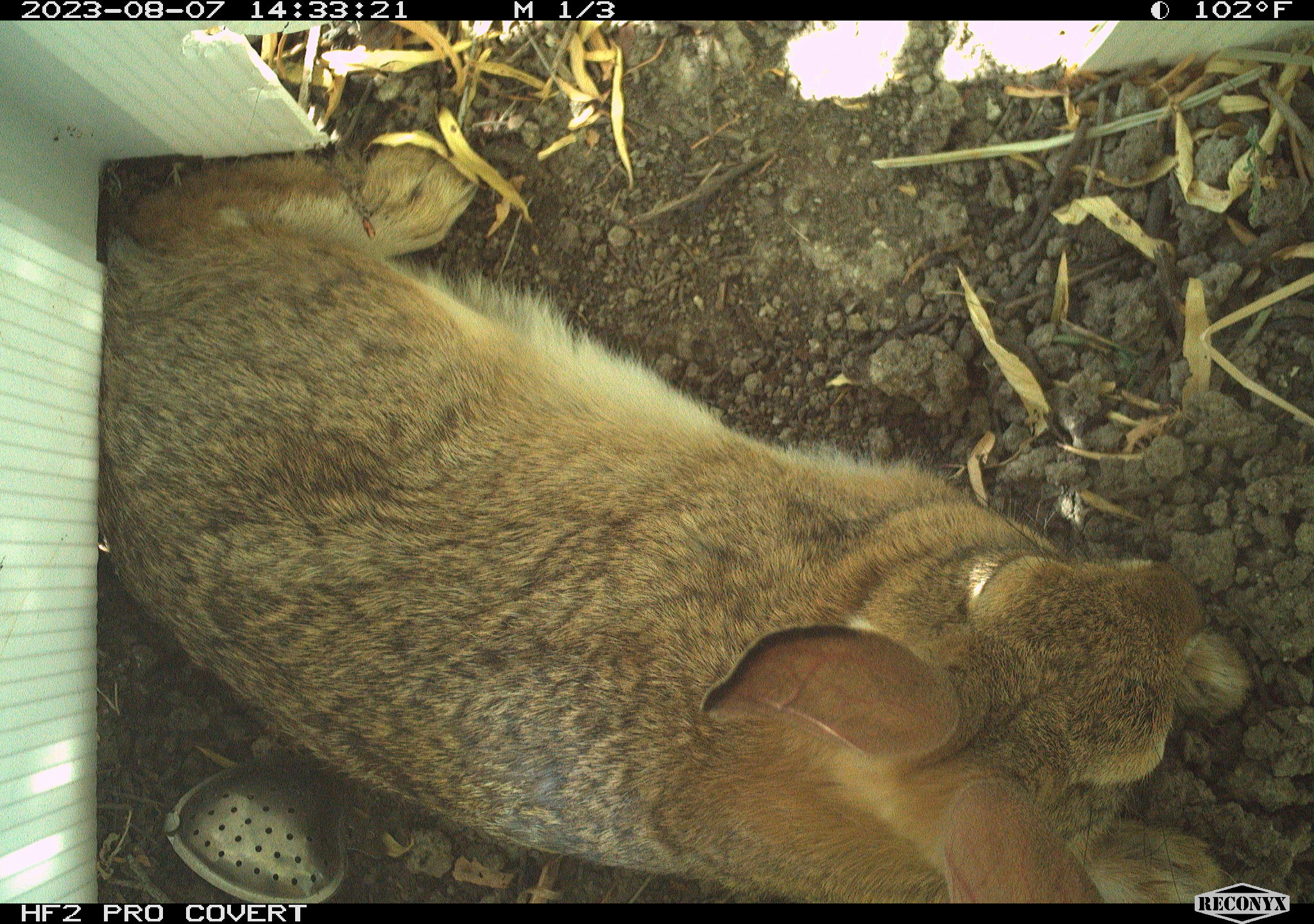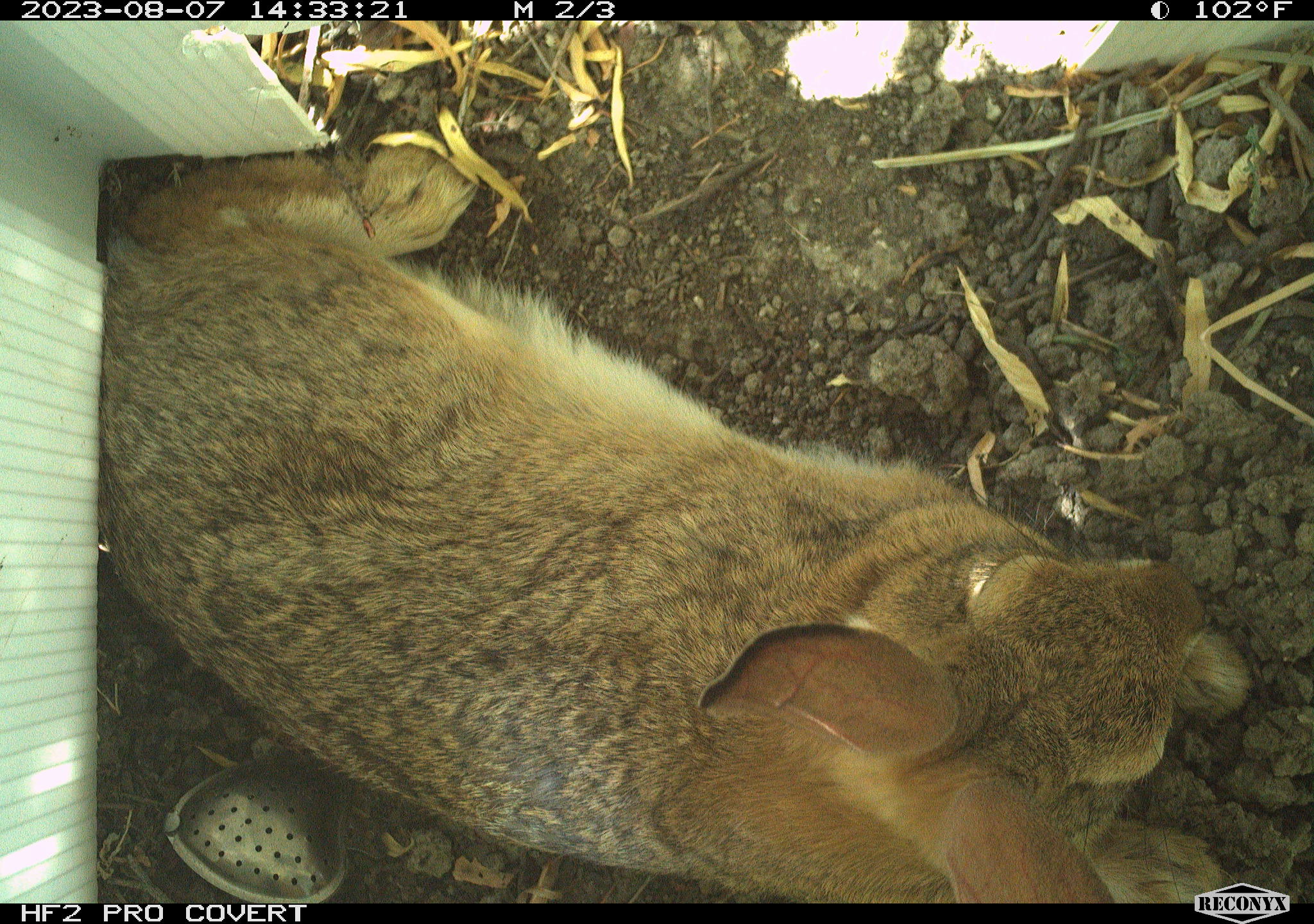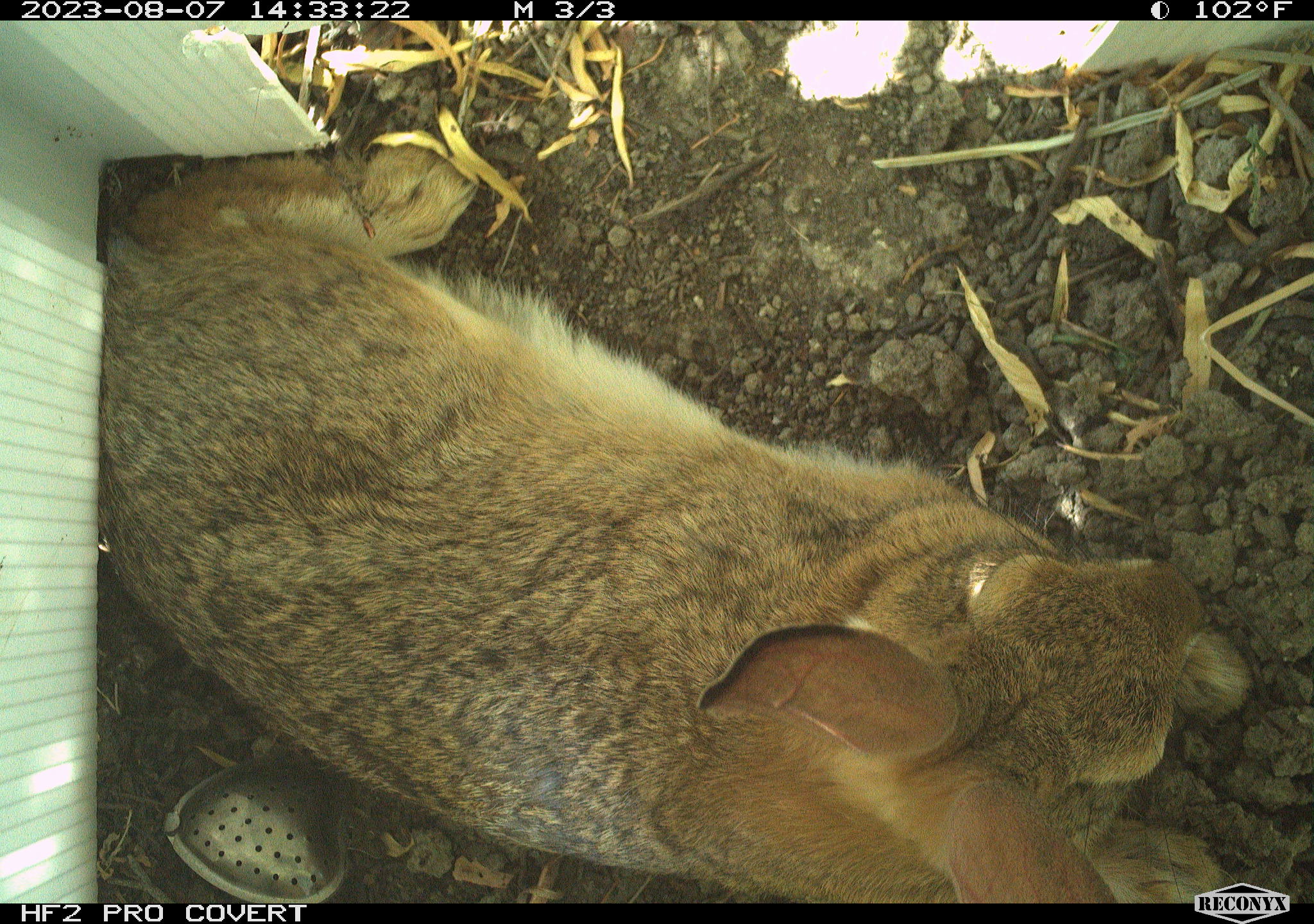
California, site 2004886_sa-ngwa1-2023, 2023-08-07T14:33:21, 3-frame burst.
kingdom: Animalia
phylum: Chordata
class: Mammalia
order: Lagomorpha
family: Leporidae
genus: Sylvilagus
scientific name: Sylvilagus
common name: cottontail rabbits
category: sylvilagus species